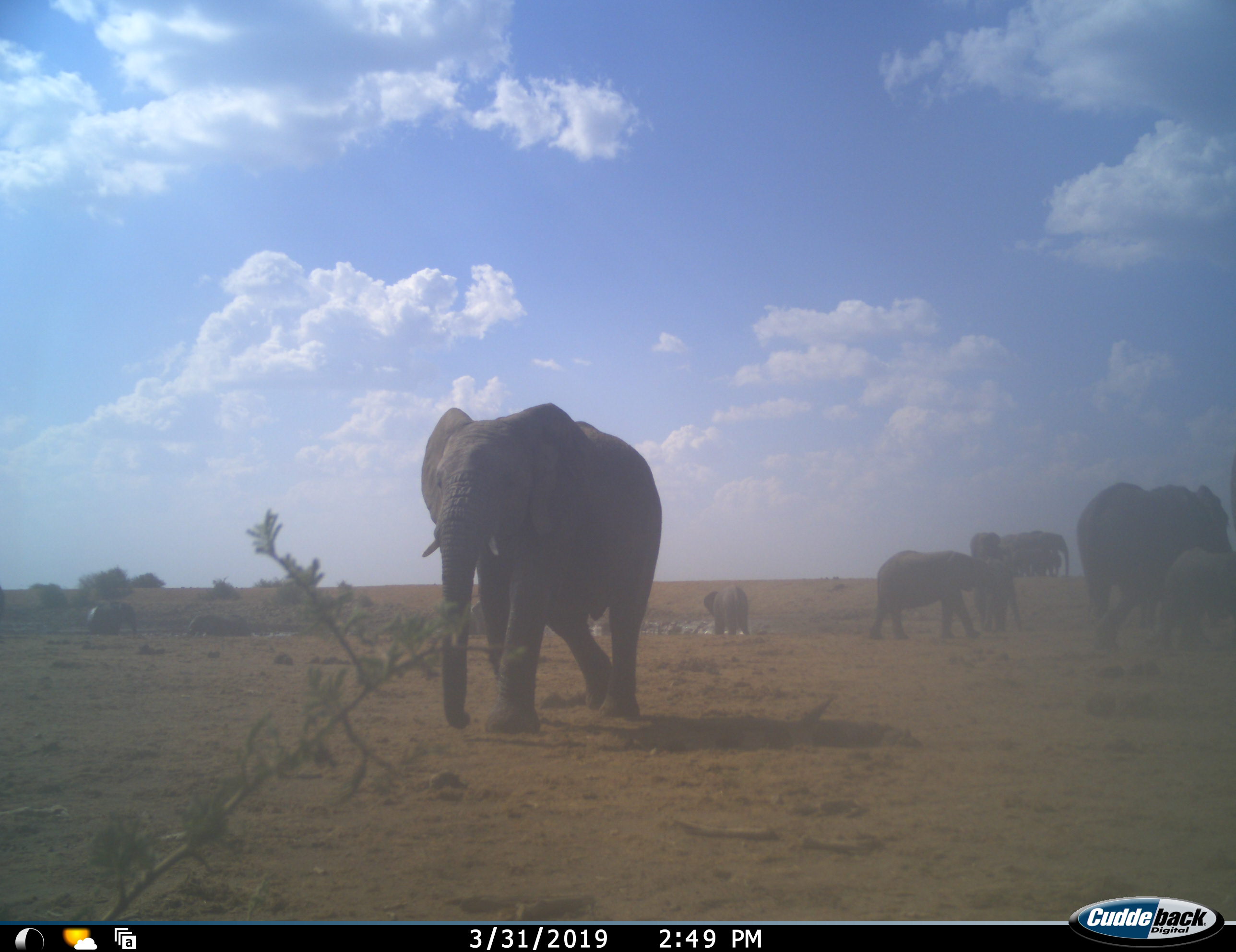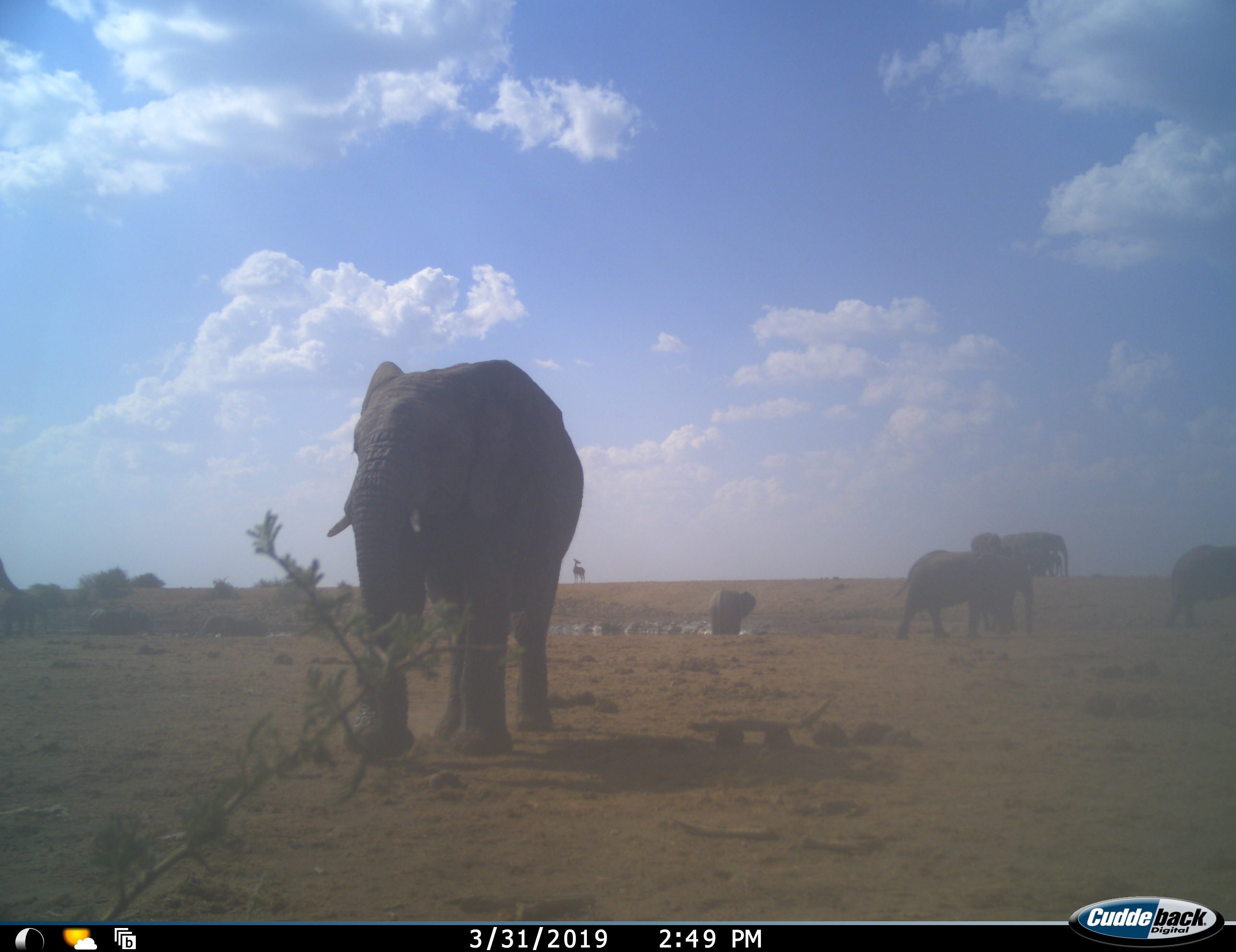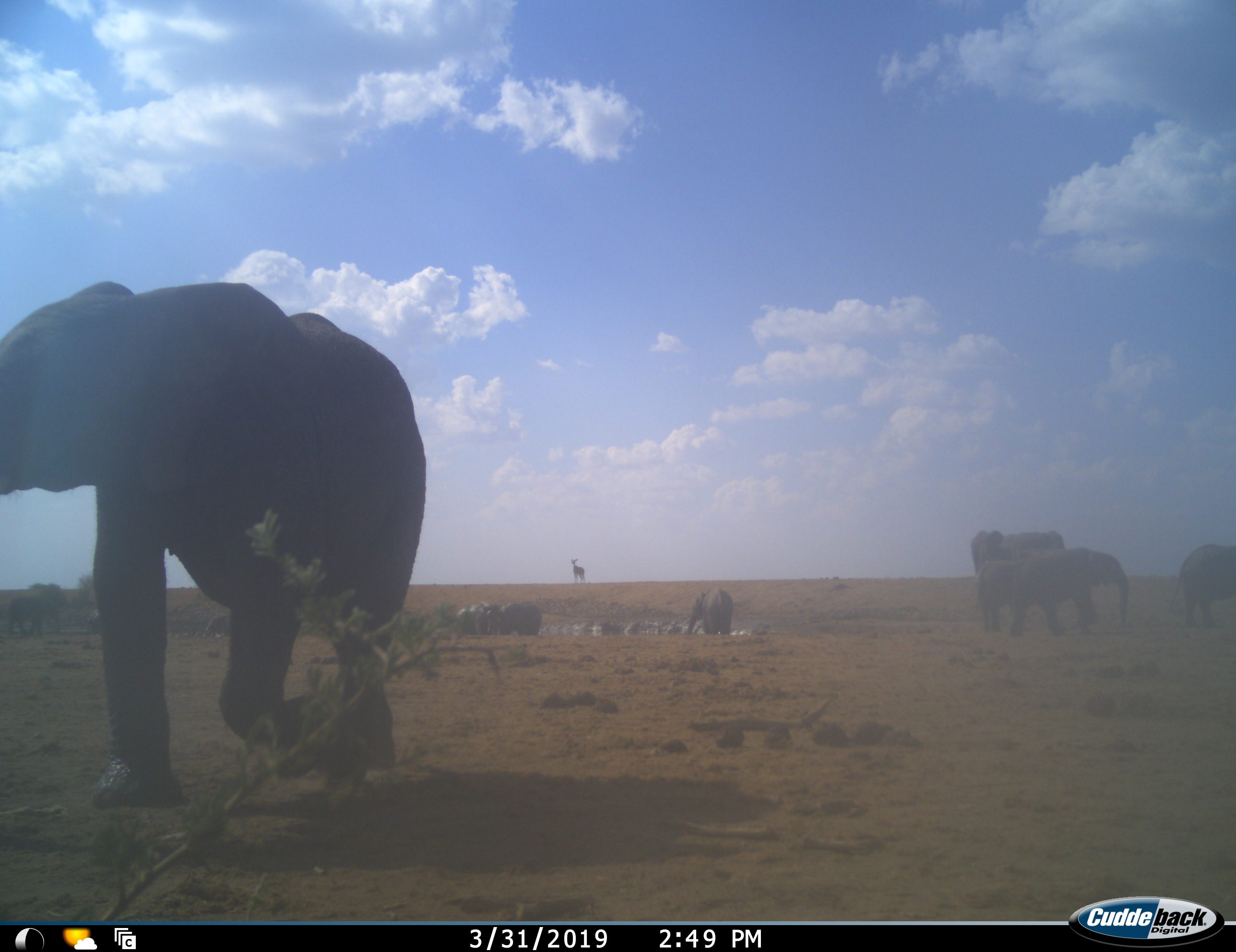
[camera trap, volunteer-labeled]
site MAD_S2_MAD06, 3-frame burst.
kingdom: Animalia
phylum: Chordata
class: Mammalia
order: Proboscidea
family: Elephantidae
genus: Loxodonta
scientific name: Loxodonta africana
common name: african bush elephant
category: elephant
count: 11-50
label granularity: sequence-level